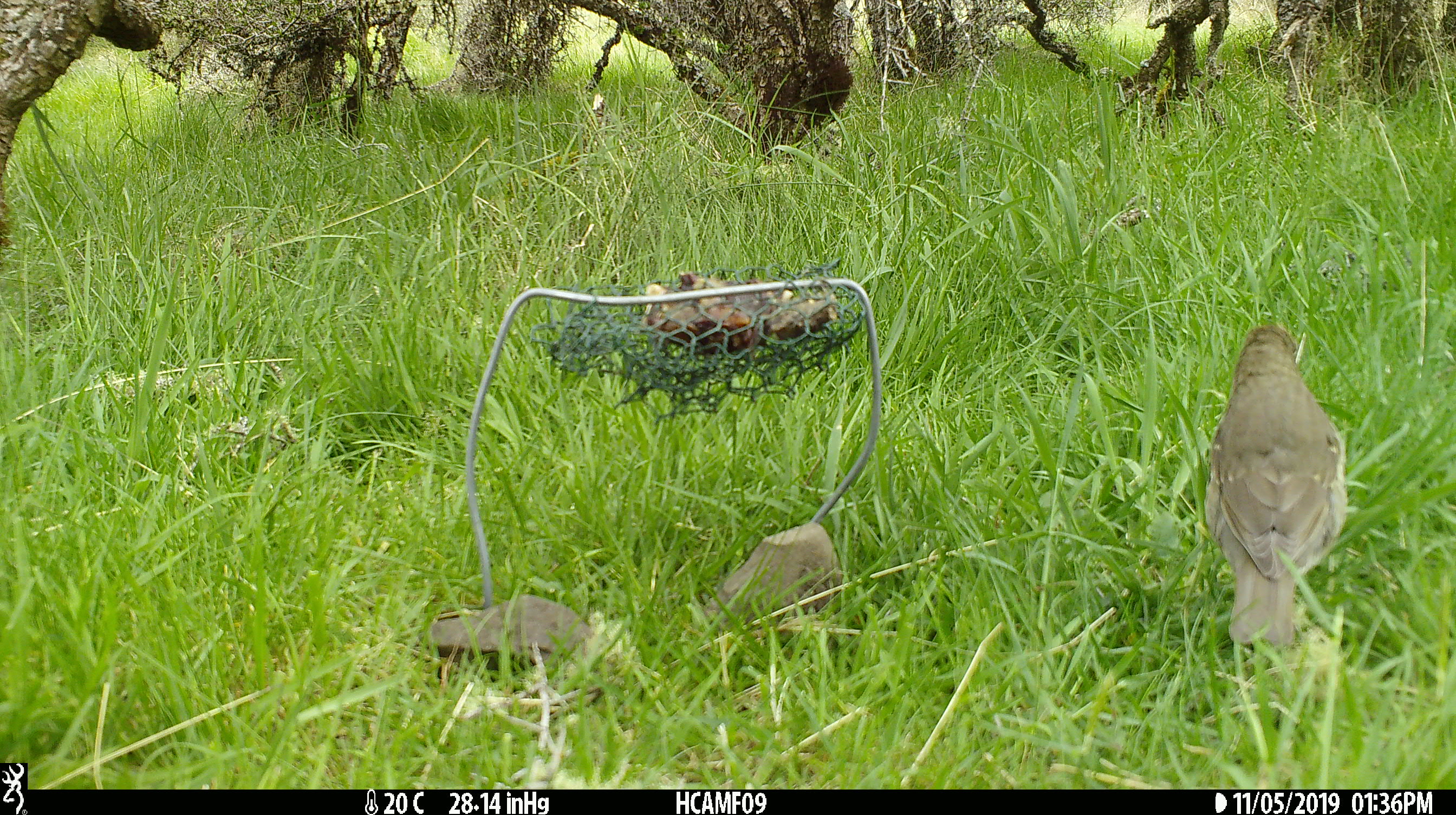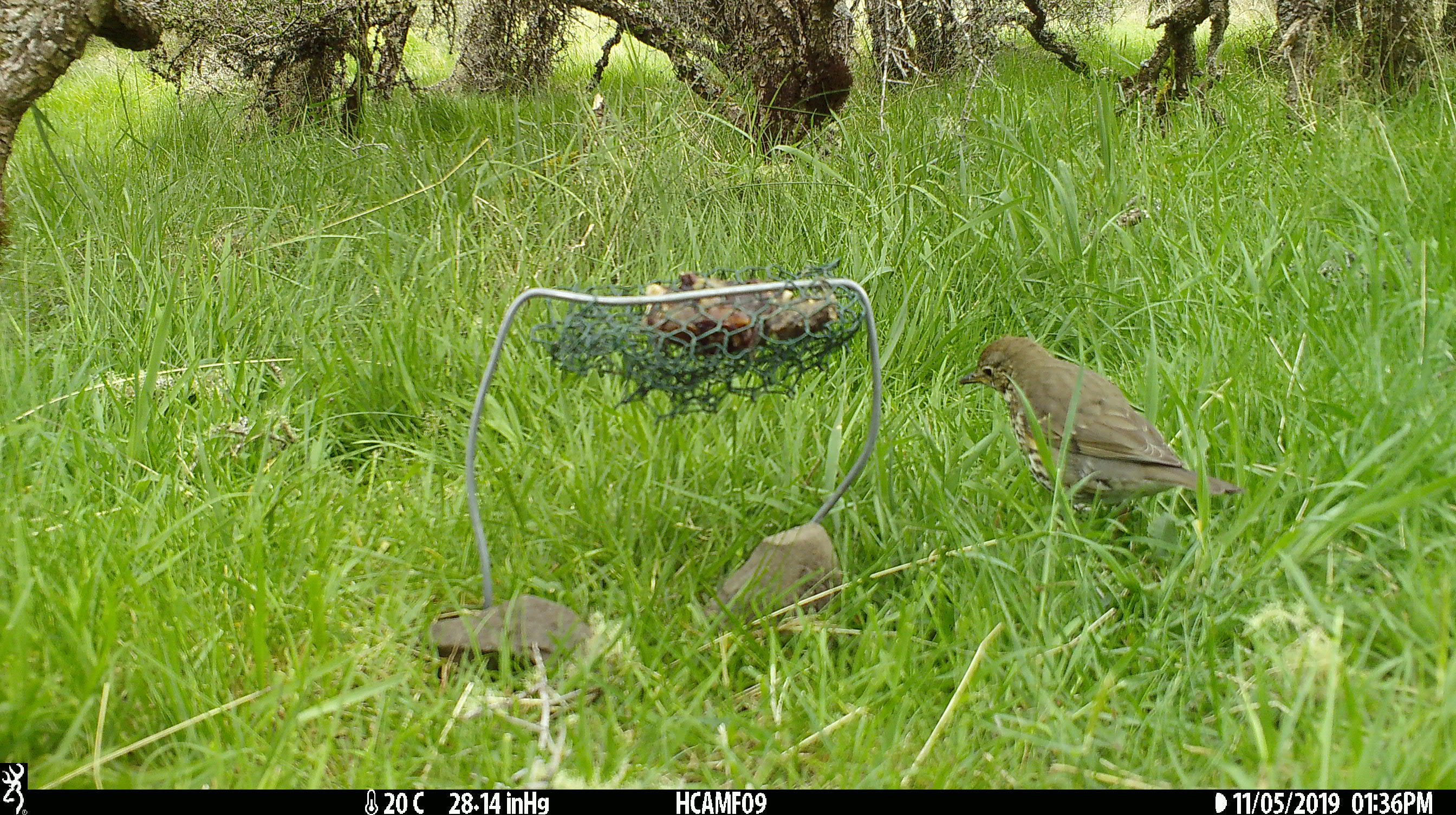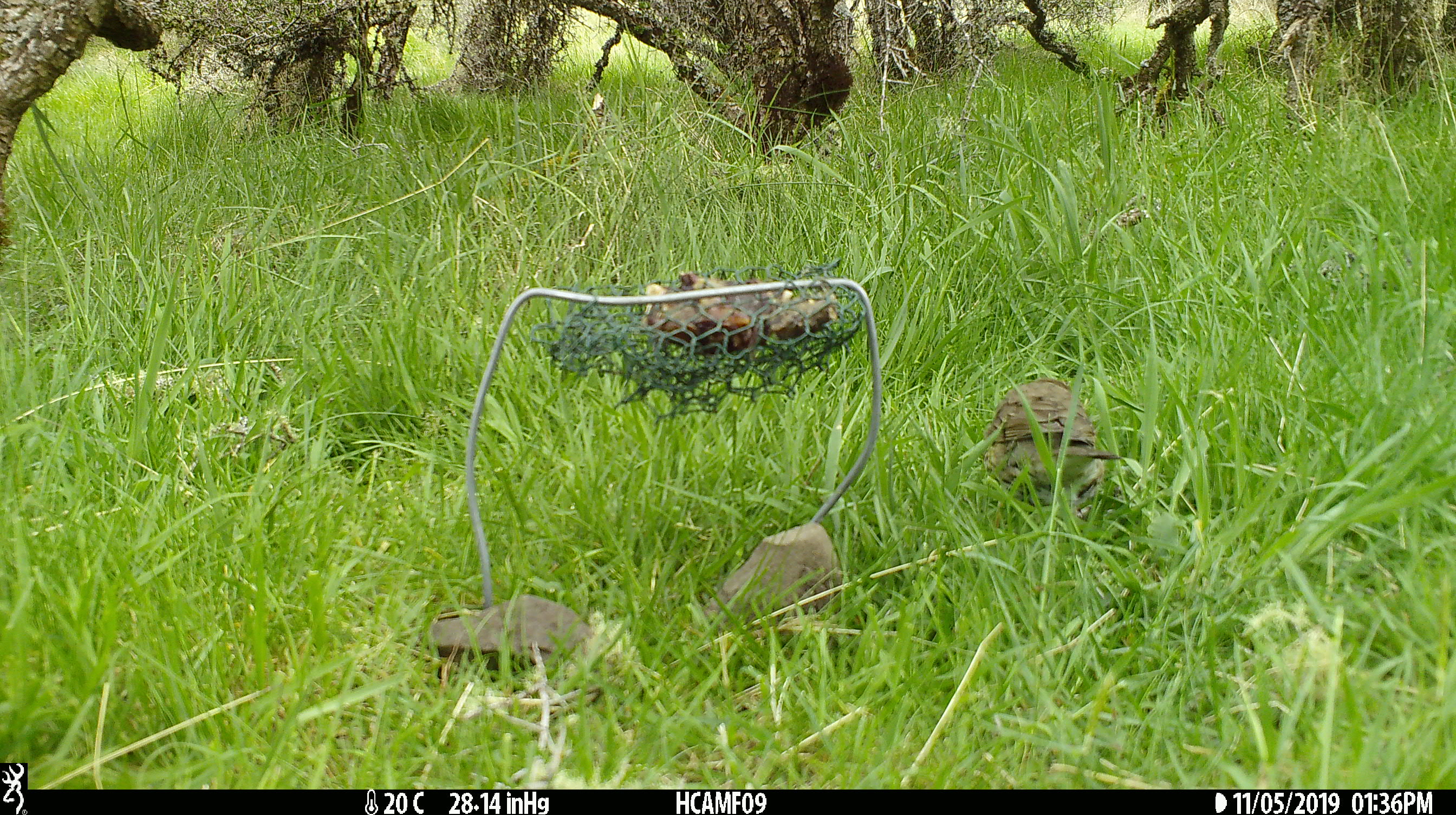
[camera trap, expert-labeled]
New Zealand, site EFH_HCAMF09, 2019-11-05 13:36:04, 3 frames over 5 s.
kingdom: Animalia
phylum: Chordata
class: Aves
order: Passeriformes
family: Turdidae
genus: Turdus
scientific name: Turdus philomelos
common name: song thrush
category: thrush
Thrush (song thrush) (Turdus philomelos).